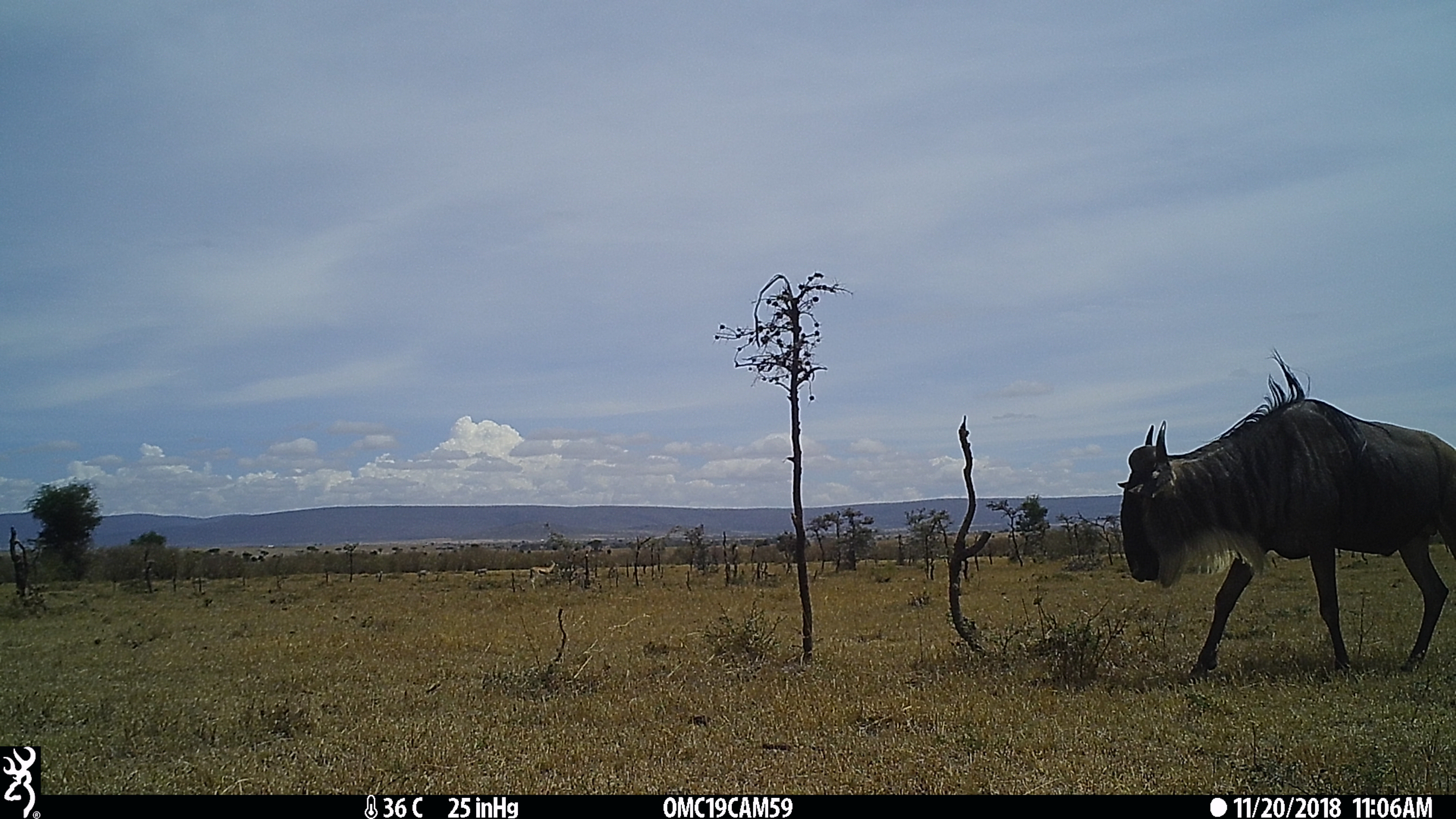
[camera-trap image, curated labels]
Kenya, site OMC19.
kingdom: Animalia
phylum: Chordata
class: Mammalia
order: Artiodactyla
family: Bovidae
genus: Connochaetes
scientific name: Connochaetes taurinus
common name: blue wildebeest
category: wildebeest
Wildebeest (blue wildebeest) (Connochaetes taurinus).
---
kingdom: Animalia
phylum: Chordata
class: Mammalia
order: Artiodactyla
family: Bovidae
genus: Eudorcas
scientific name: Eudorcas thomsonii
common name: thomon's gazelle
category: gazelle thomsons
Gazelle thomsons (thomon's gazelle) (Eudorcas thomsonii).